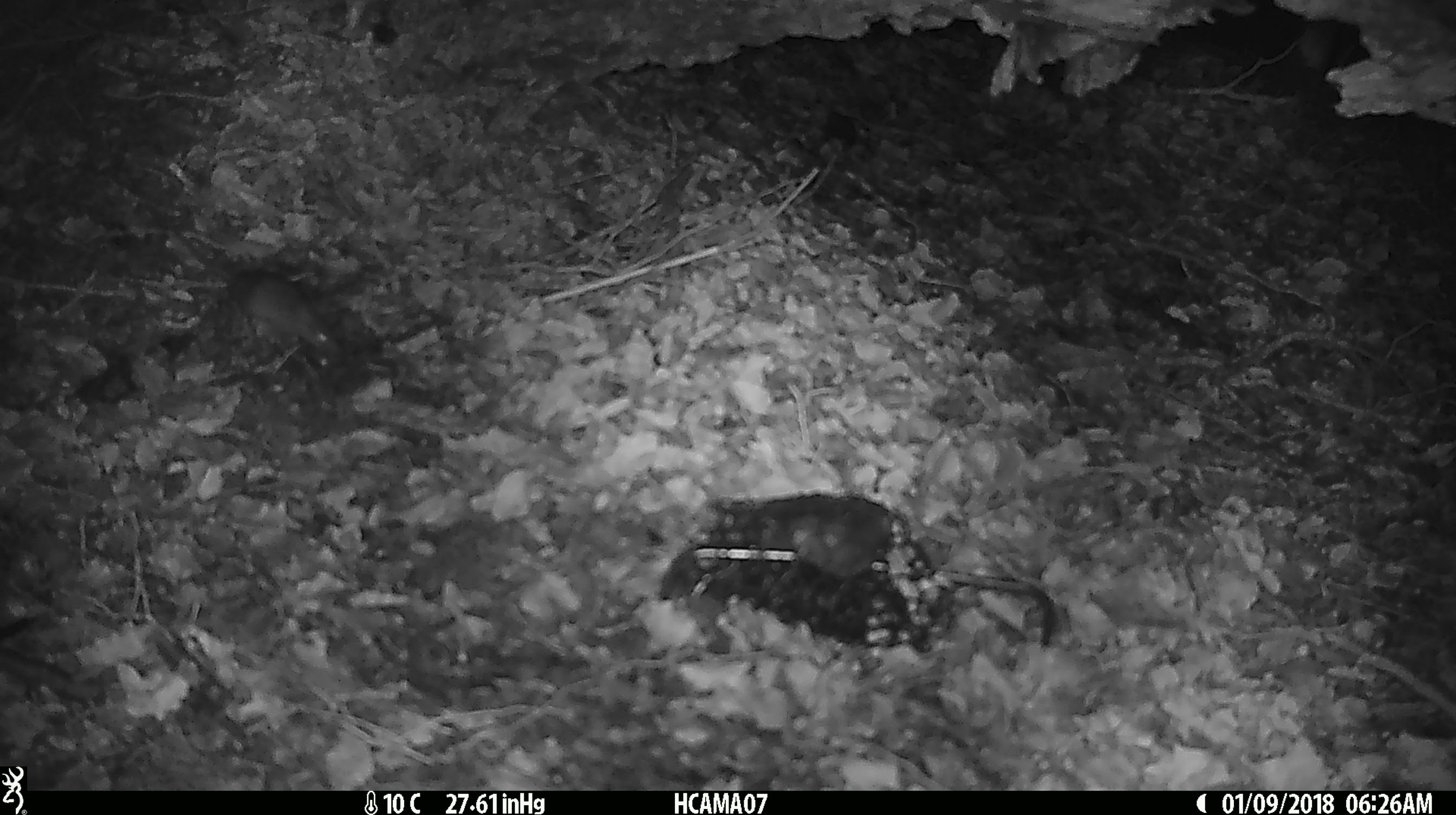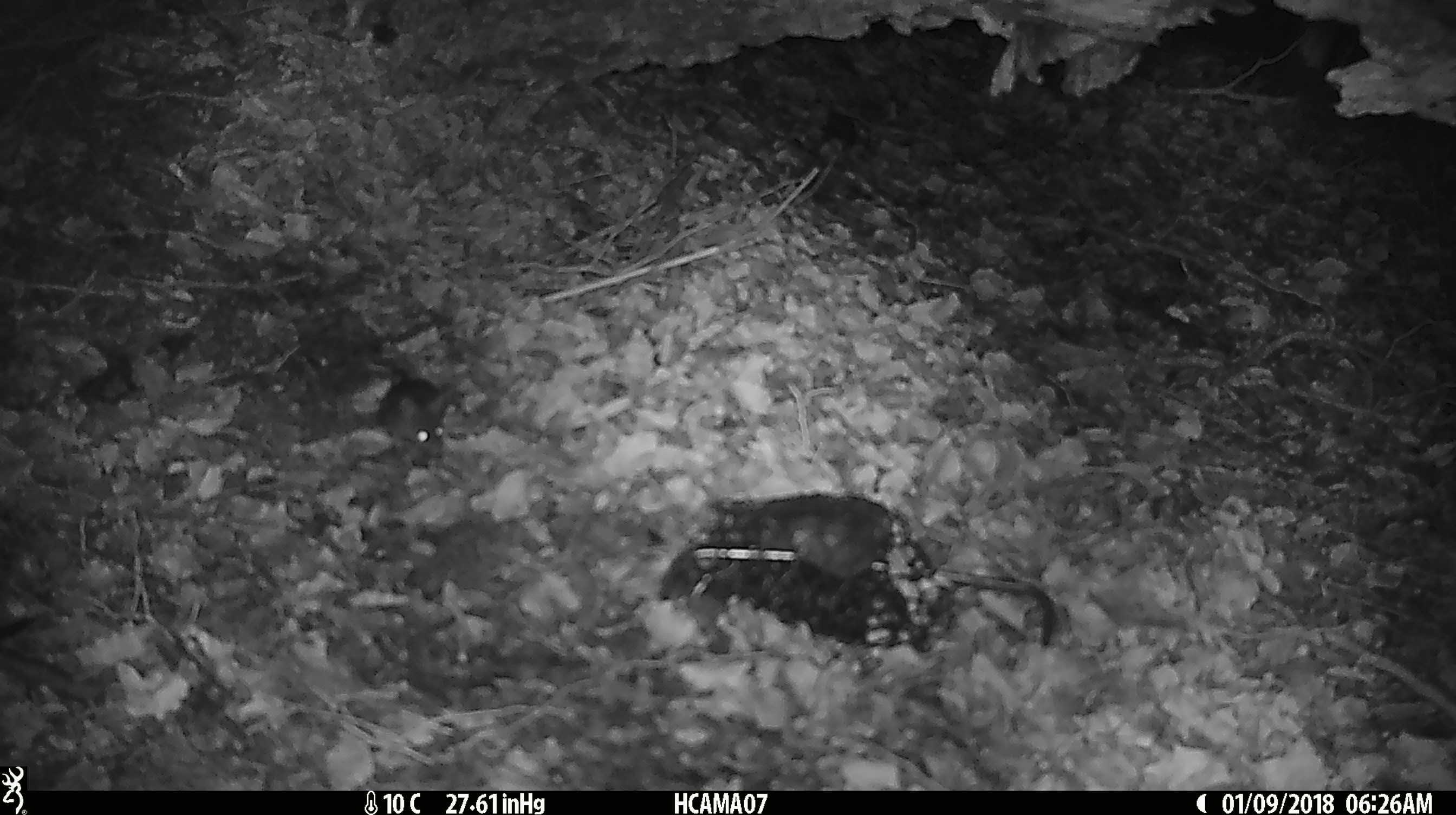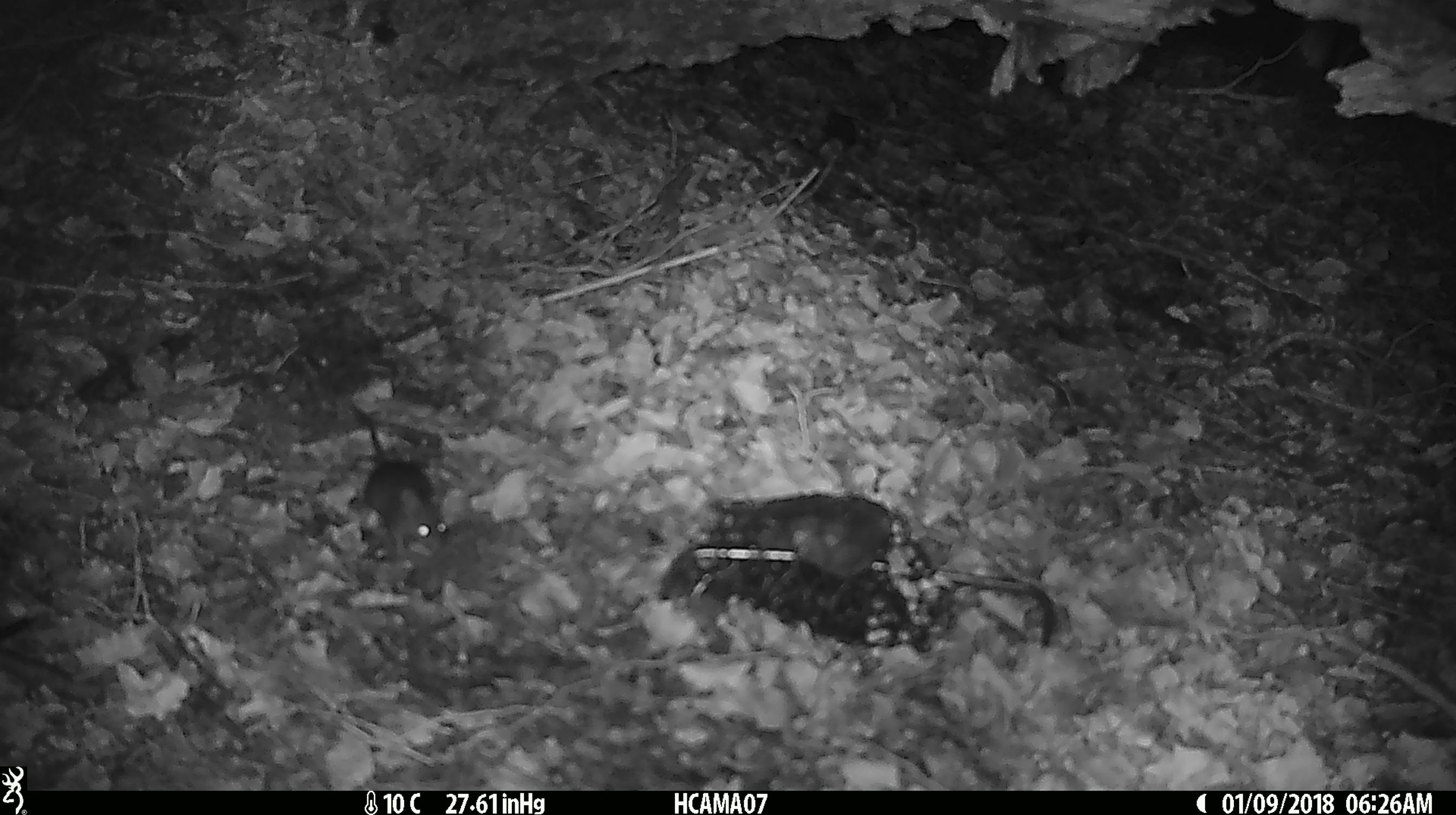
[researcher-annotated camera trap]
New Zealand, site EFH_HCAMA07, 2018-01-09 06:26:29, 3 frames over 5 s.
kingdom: Animalia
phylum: Chordata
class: Mammalia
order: Rodentia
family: Muridae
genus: Mus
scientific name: Mus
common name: mouse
Mouse (Mus).